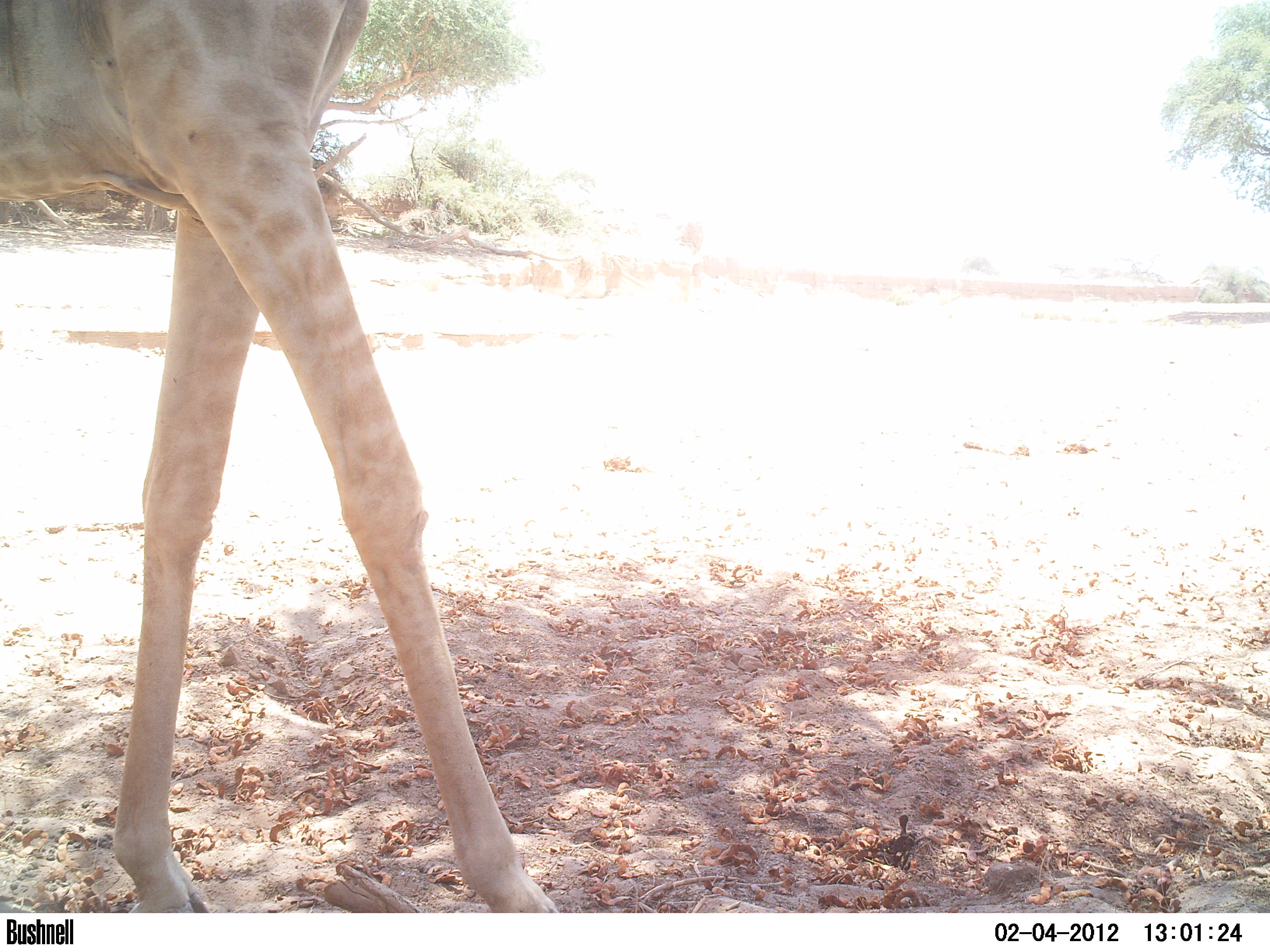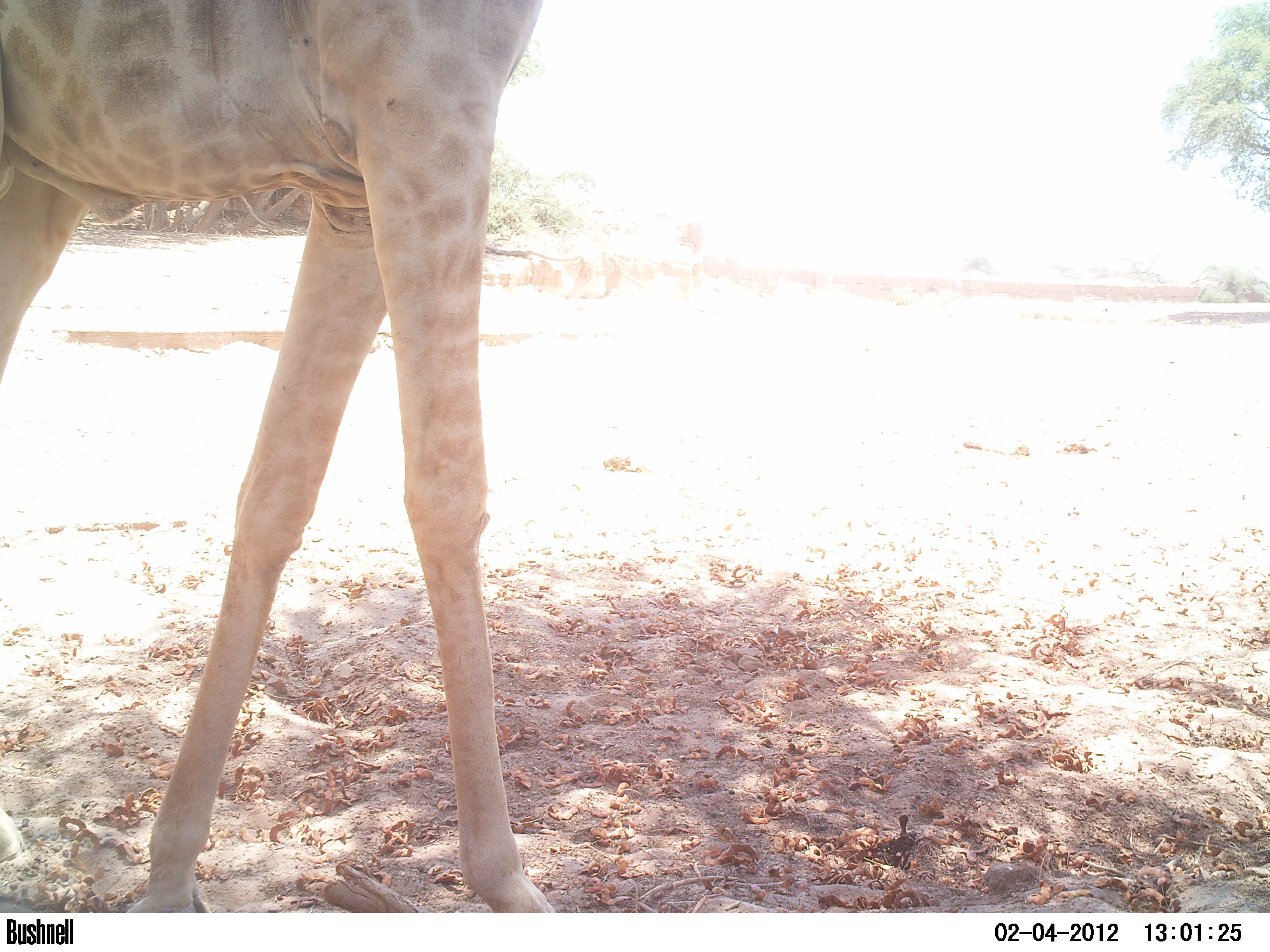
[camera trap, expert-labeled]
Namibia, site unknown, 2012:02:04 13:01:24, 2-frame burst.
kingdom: Animalia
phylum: Chordata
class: Mammalia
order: Artiodactyla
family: Giraffidae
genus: Giraffa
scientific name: Giraffa camelopardalis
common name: giraffe